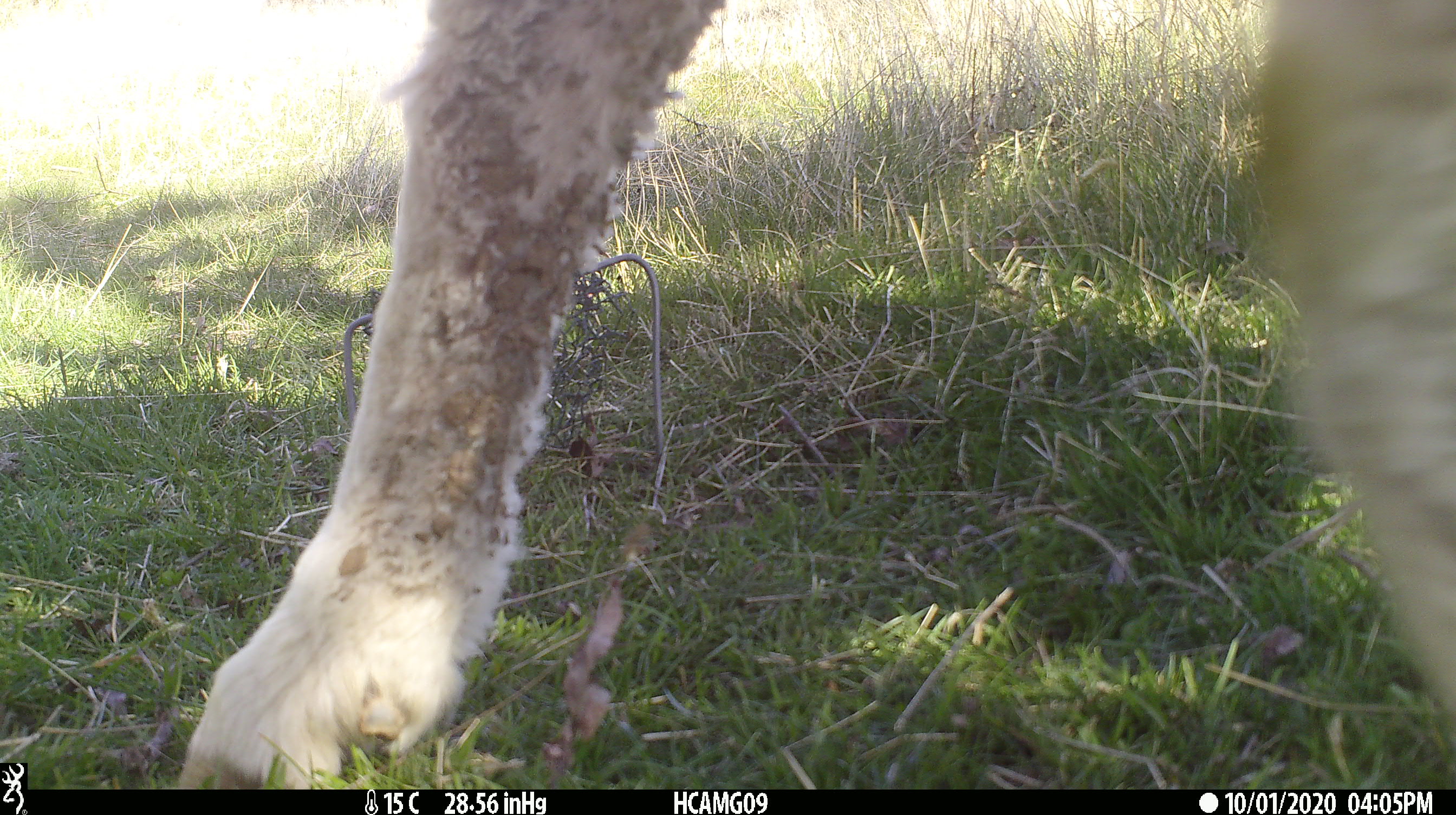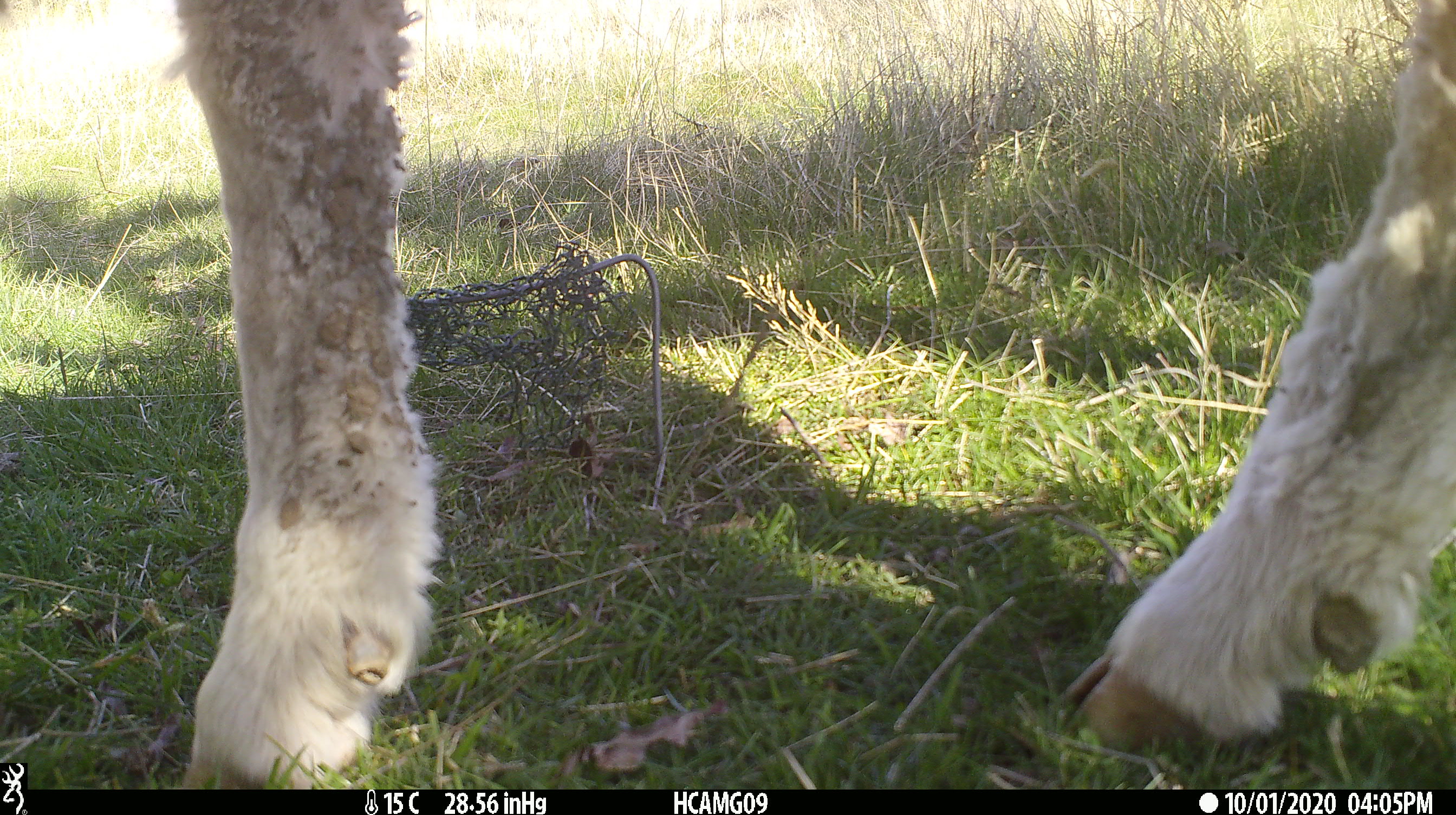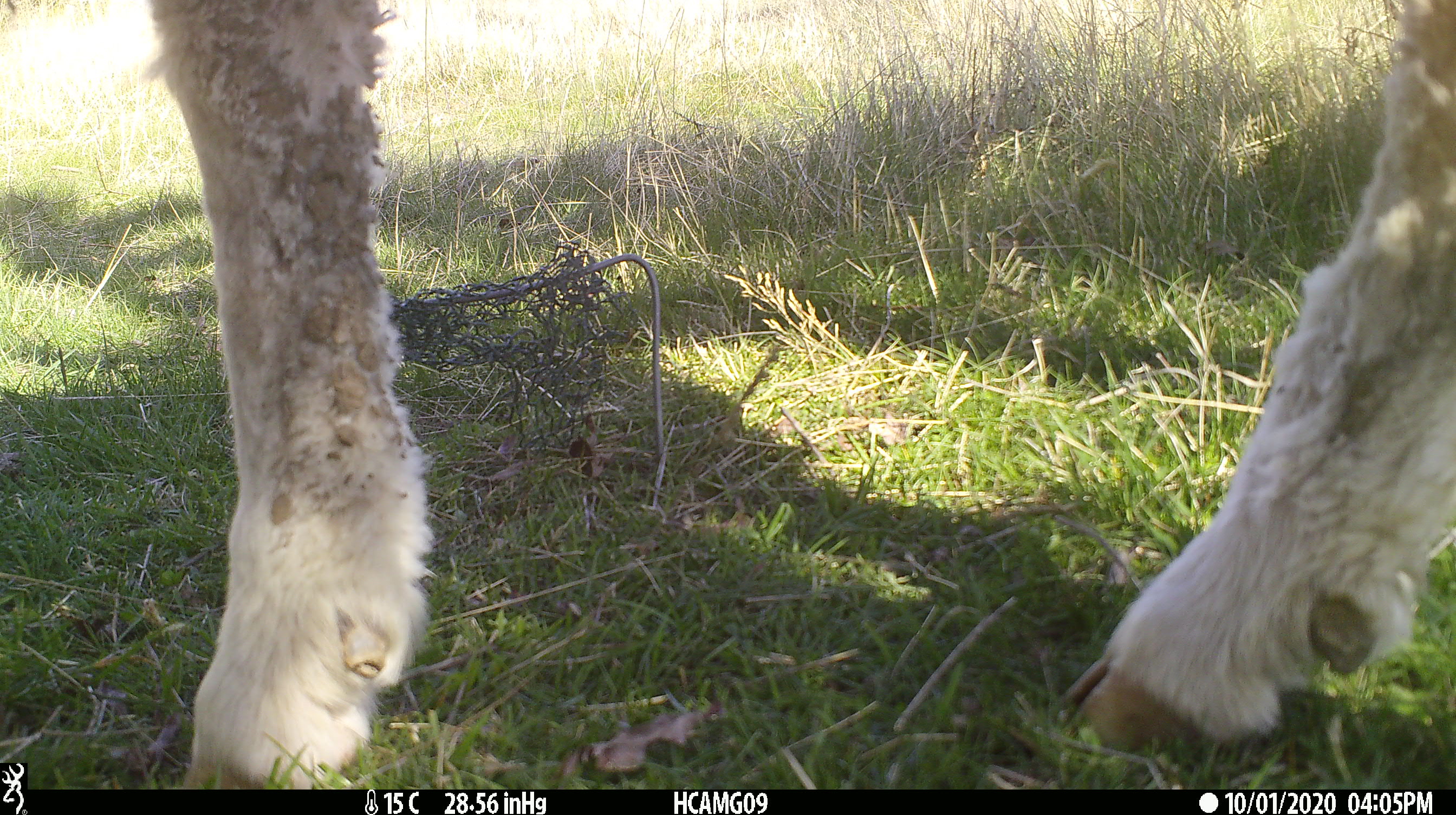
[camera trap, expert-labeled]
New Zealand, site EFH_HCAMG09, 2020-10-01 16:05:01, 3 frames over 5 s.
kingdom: Animalia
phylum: Chordata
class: Mammalia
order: Artiodactyla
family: Bovidae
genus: Ovis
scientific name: Ovis aries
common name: domestic sheep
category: sheep